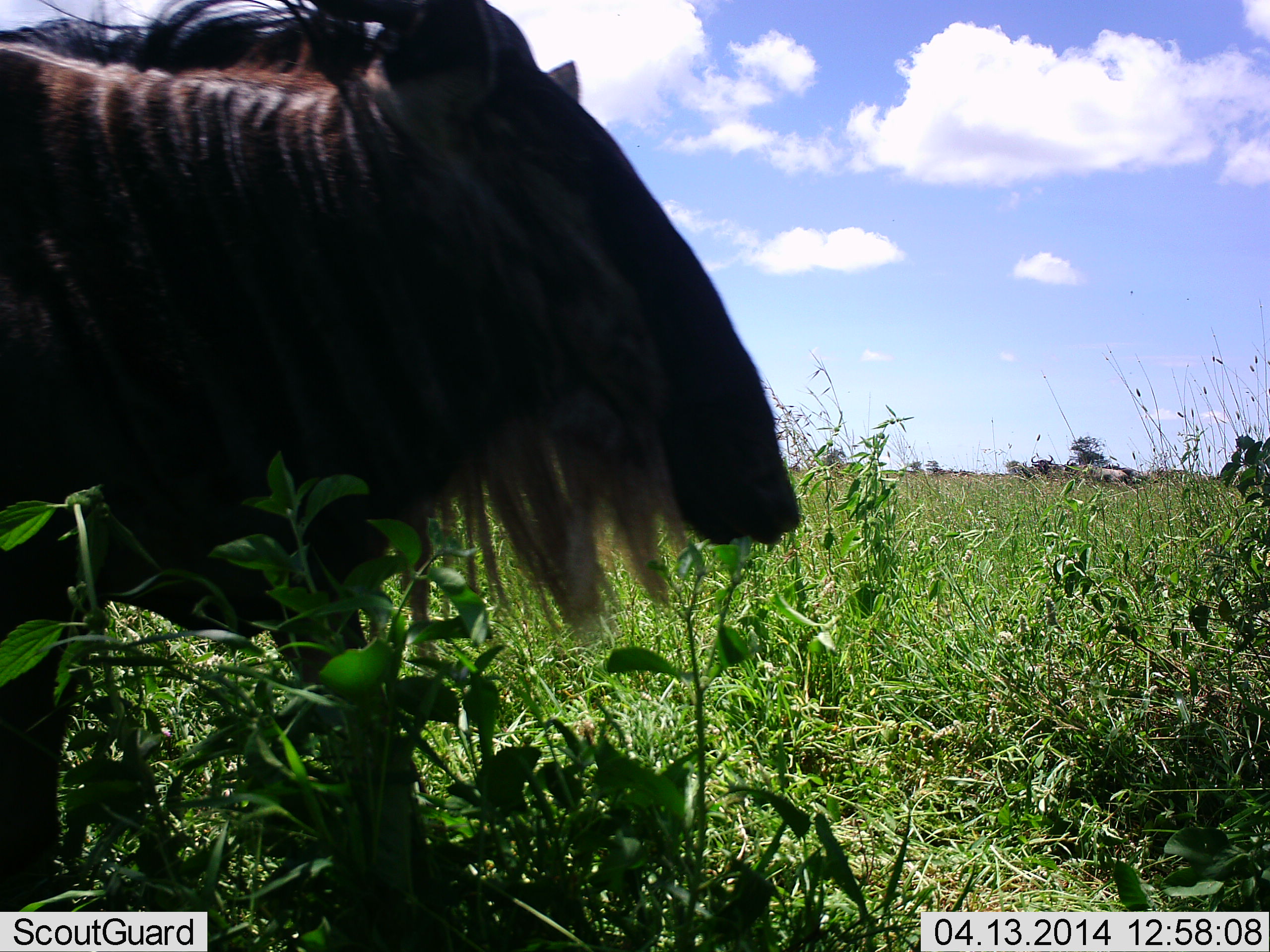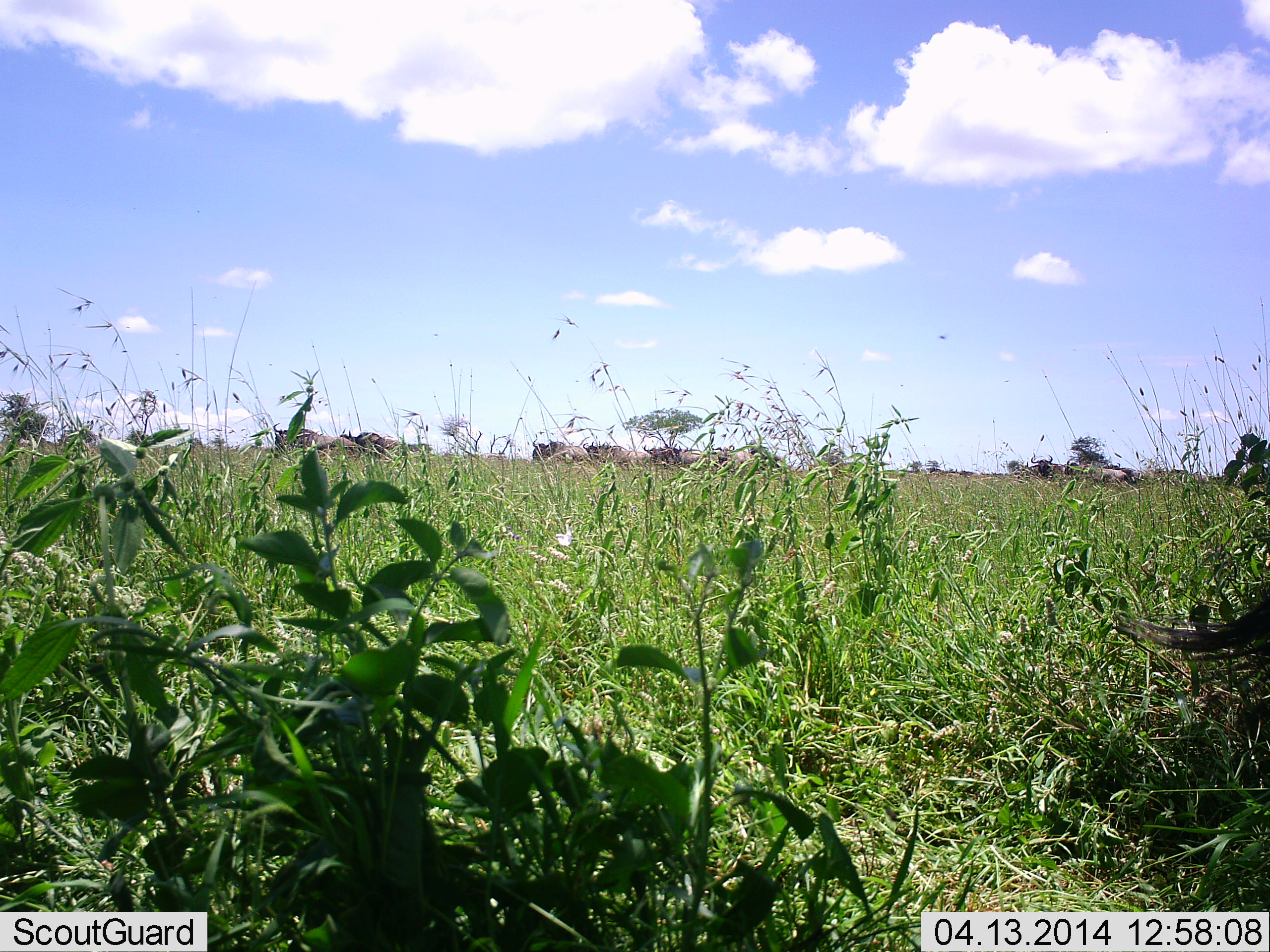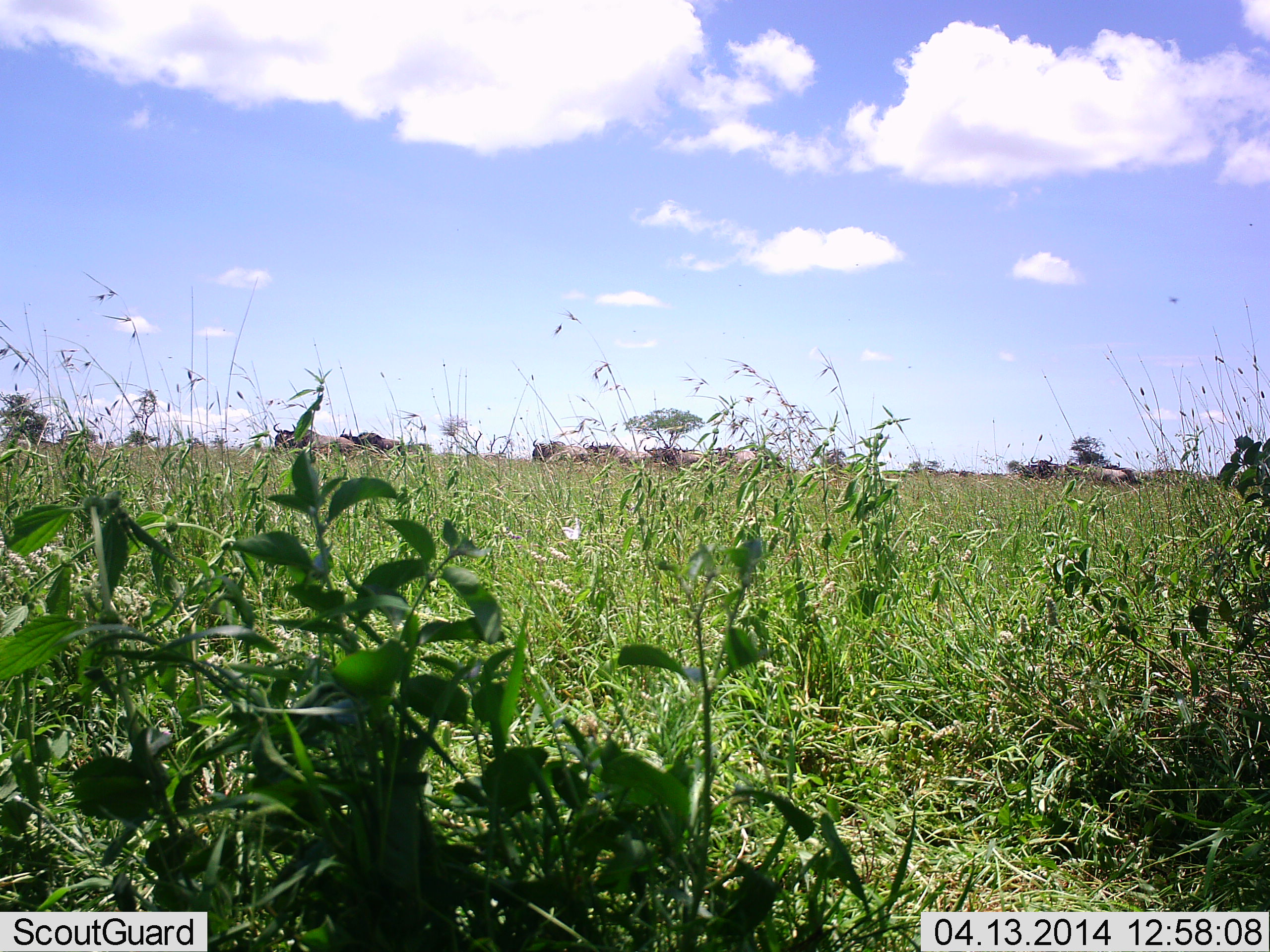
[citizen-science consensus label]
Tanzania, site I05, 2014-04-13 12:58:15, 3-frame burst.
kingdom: Animalia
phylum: Chordata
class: Mammalia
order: Artiodactyla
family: Bovidae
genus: Connochaetes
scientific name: Connochaetes taurinus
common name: blue wildebeest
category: wildebeest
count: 10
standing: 30%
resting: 10%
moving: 80%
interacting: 0%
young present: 0%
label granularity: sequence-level